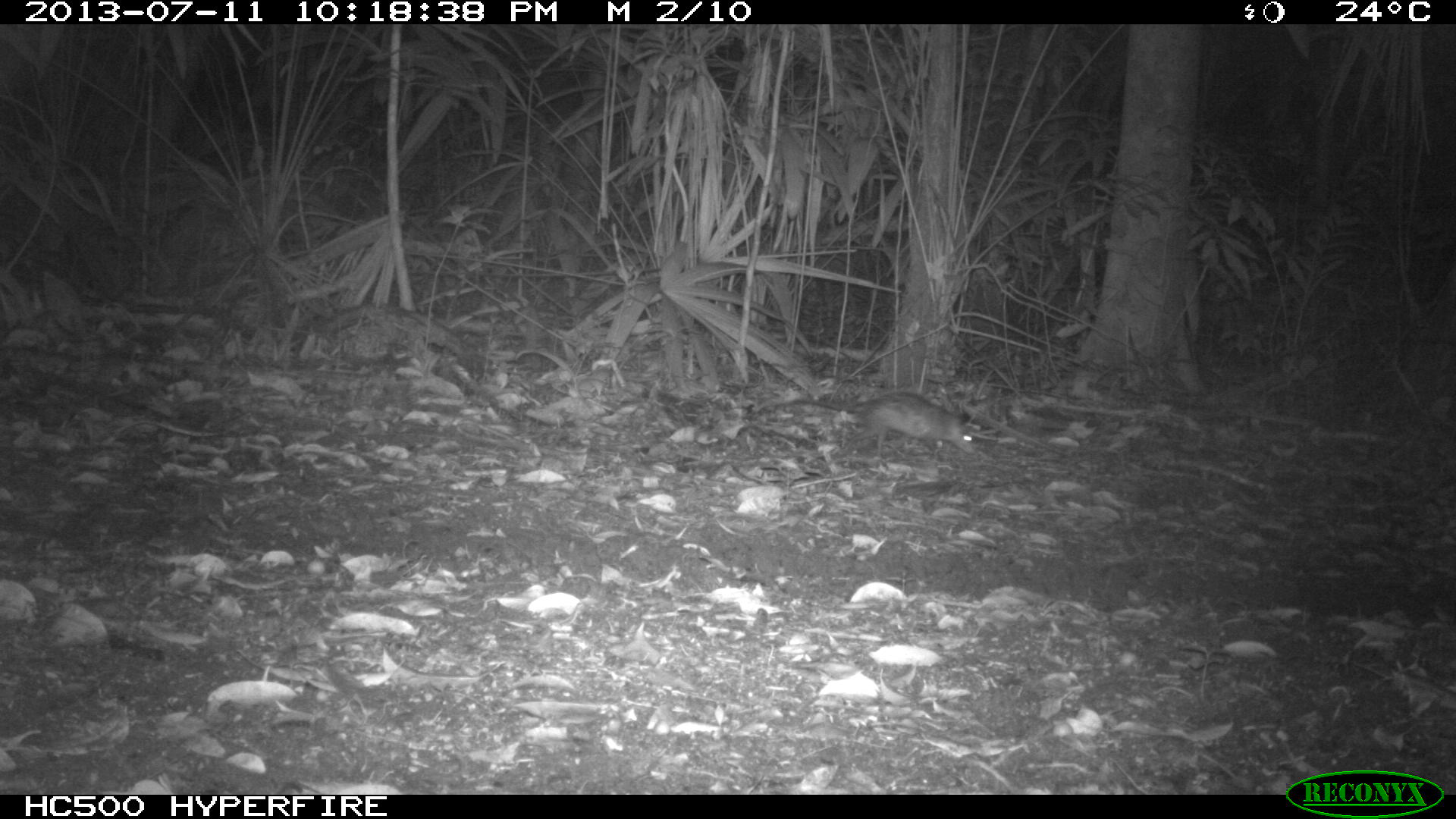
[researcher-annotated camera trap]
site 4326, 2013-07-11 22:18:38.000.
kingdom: Animalia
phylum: Chordata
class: Mammalia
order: Didelphimorphia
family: Didelphidae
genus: Didelphis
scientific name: Didelphis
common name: american opossums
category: didelphis sp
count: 1